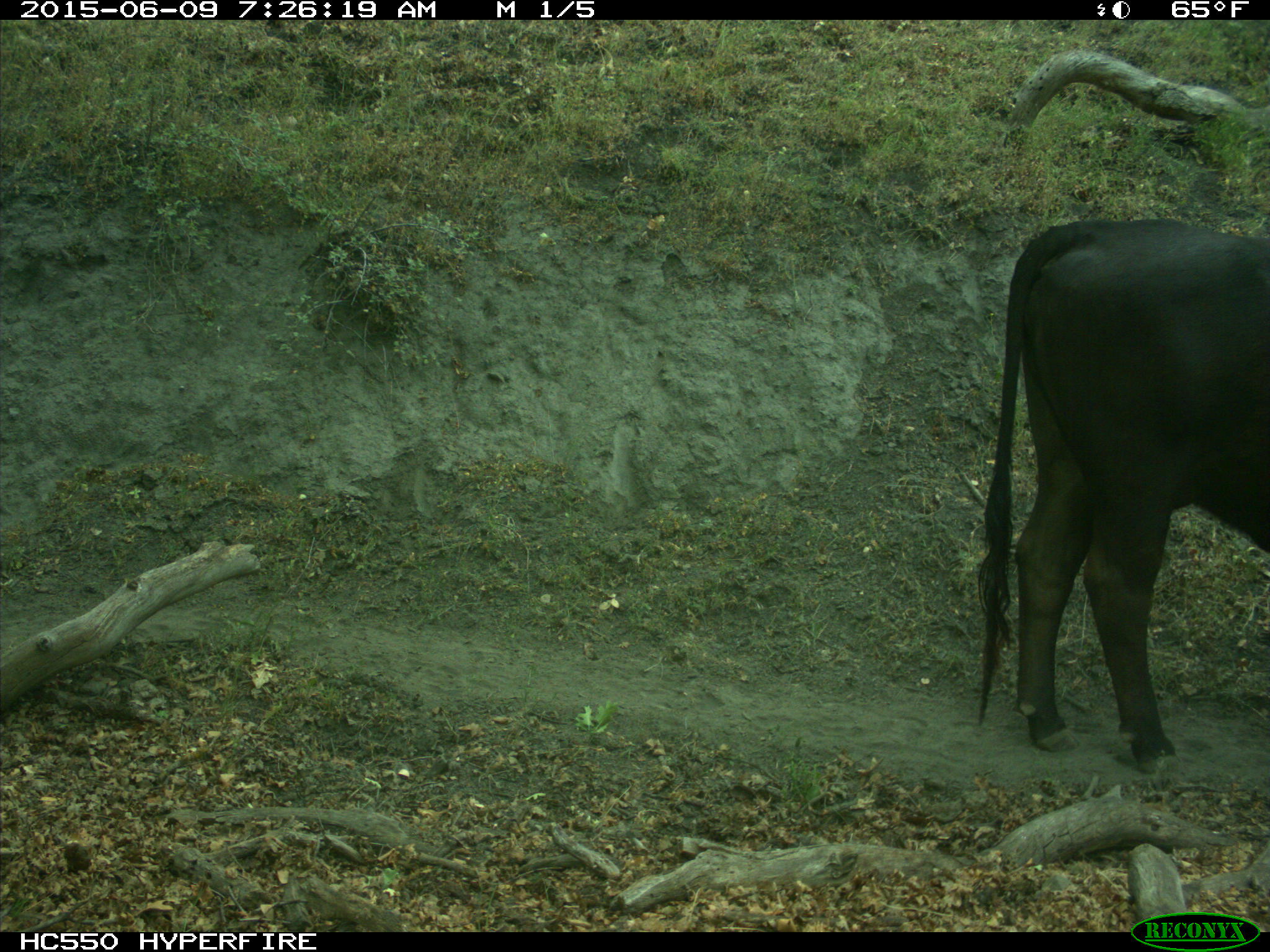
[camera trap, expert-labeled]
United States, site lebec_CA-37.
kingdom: Animalia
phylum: Chordata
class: Mammalia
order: Artiodactyla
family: Bovidae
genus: Bos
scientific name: Bos taurus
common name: domestic cow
Bos taurus (domestic cow).